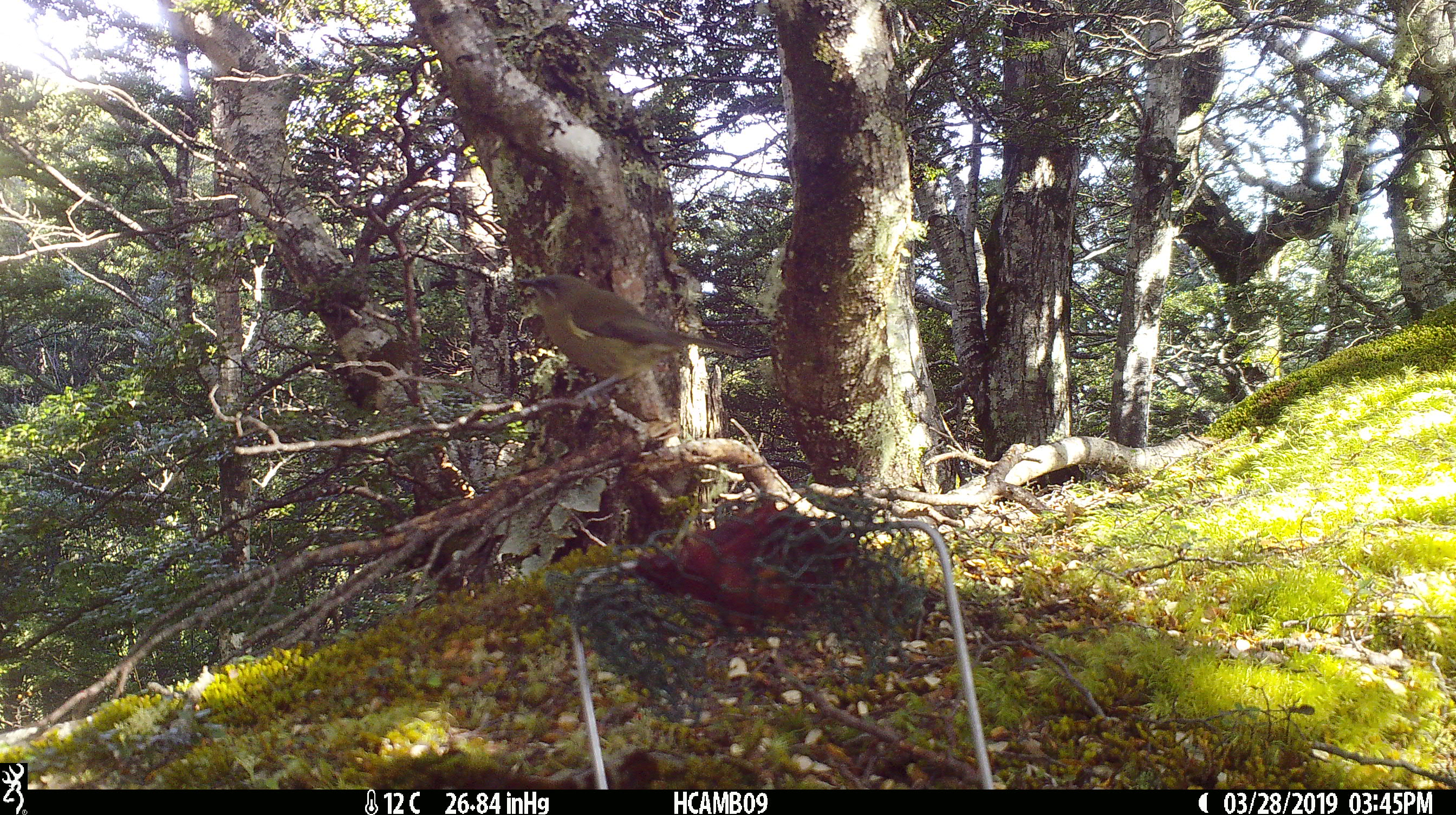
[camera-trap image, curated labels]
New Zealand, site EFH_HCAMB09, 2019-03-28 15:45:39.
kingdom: Animalia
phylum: Chordata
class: Aves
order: Passeriformes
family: Meliphagidae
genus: Anthornis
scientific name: Anthornis melanura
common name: new zealand bellbird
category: bellbird